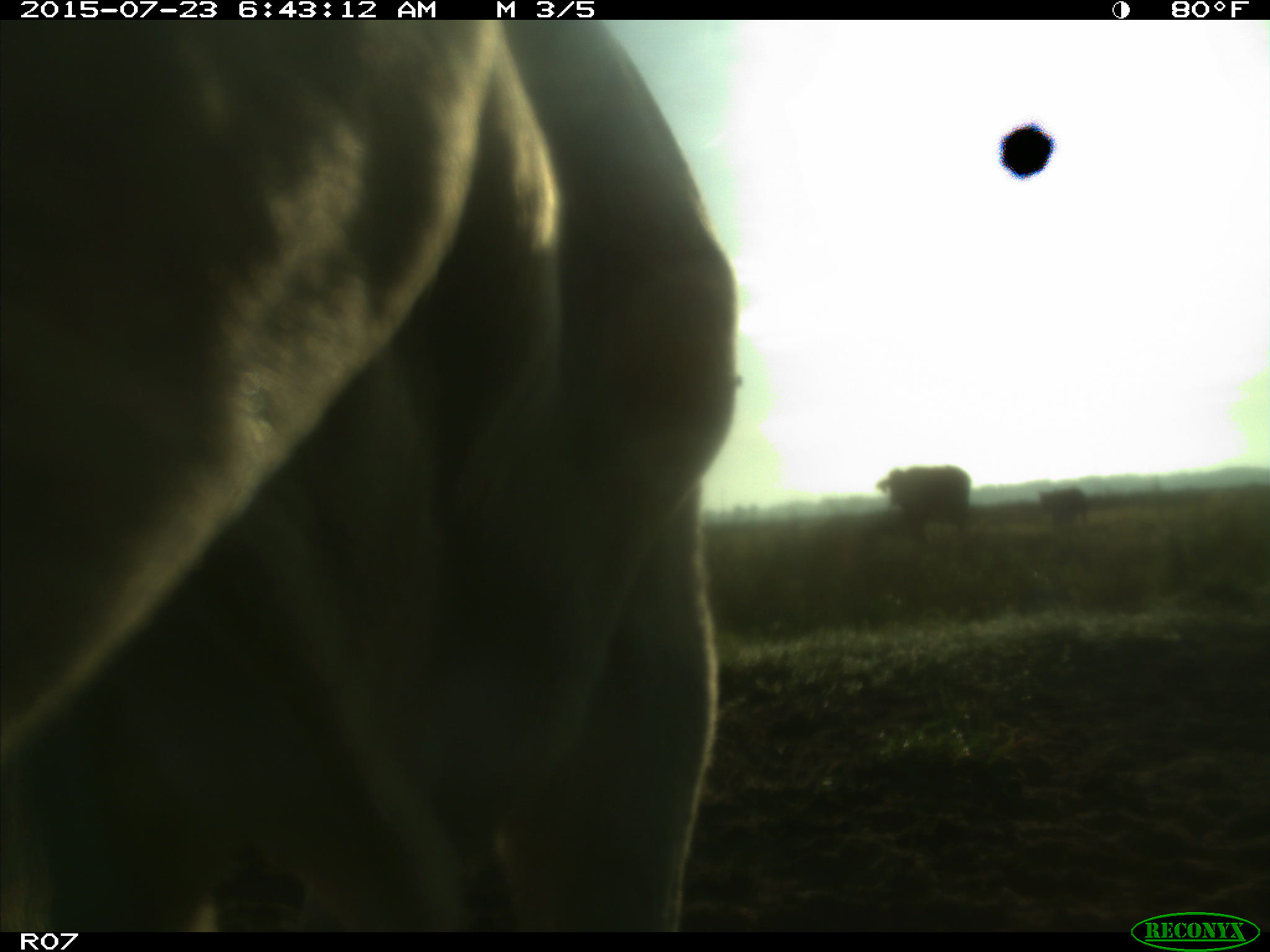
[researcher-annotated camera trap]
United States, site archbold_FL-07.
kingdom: Animalia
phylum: Chordata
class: Mammalia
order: Artiodactyla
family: Bovidae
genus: Bos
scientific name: Bos taurus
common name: domestic cow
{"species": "Bos taurus (domestic cow)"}